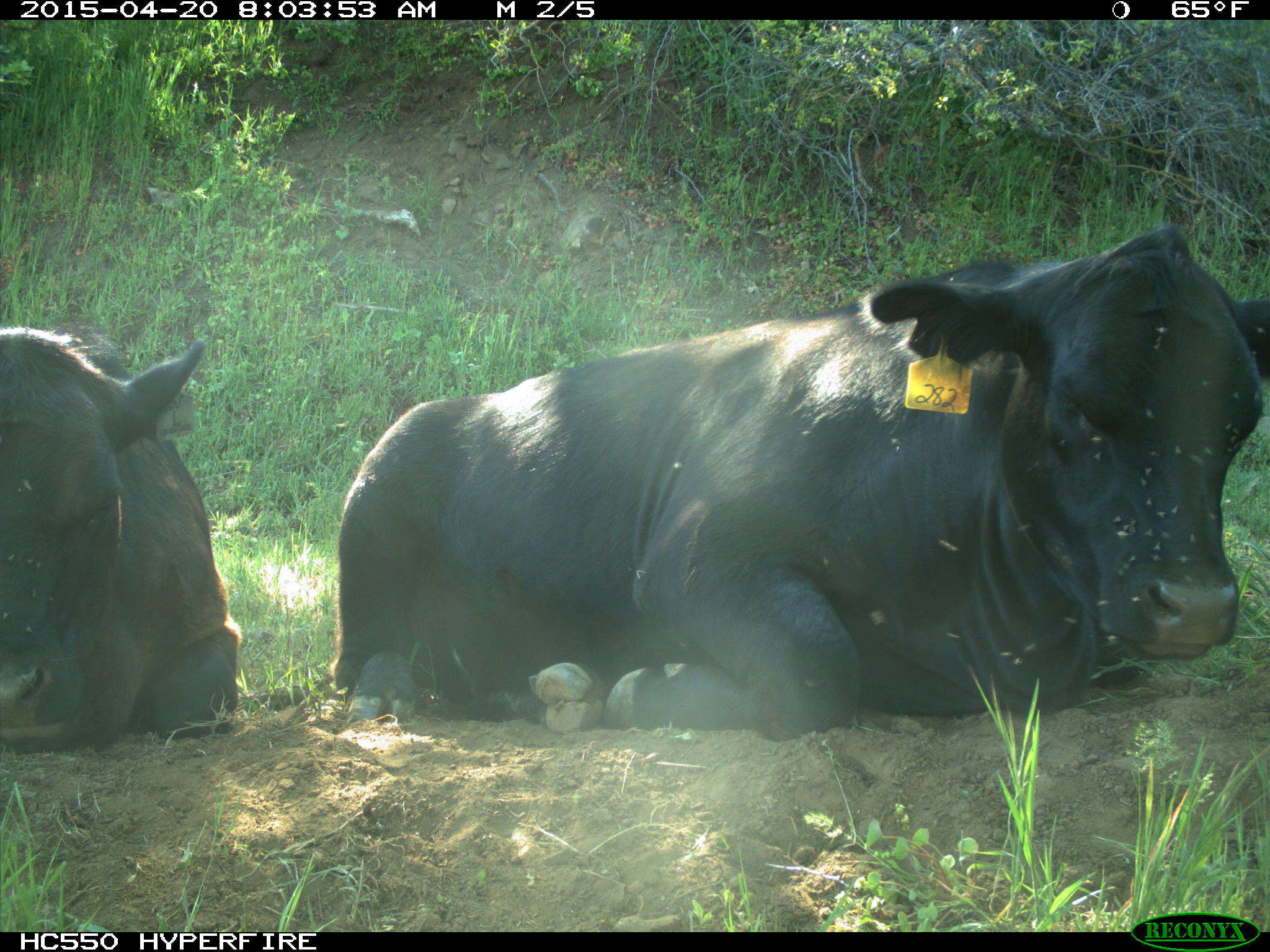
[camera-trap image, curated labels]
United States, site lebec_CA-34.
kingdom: Animalia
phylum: Chordata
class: Mammalia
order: Artiodactyla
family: Bovidae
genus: Bos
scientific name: Bos taurus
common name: domestic cow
Bos taurus (domestic cow).